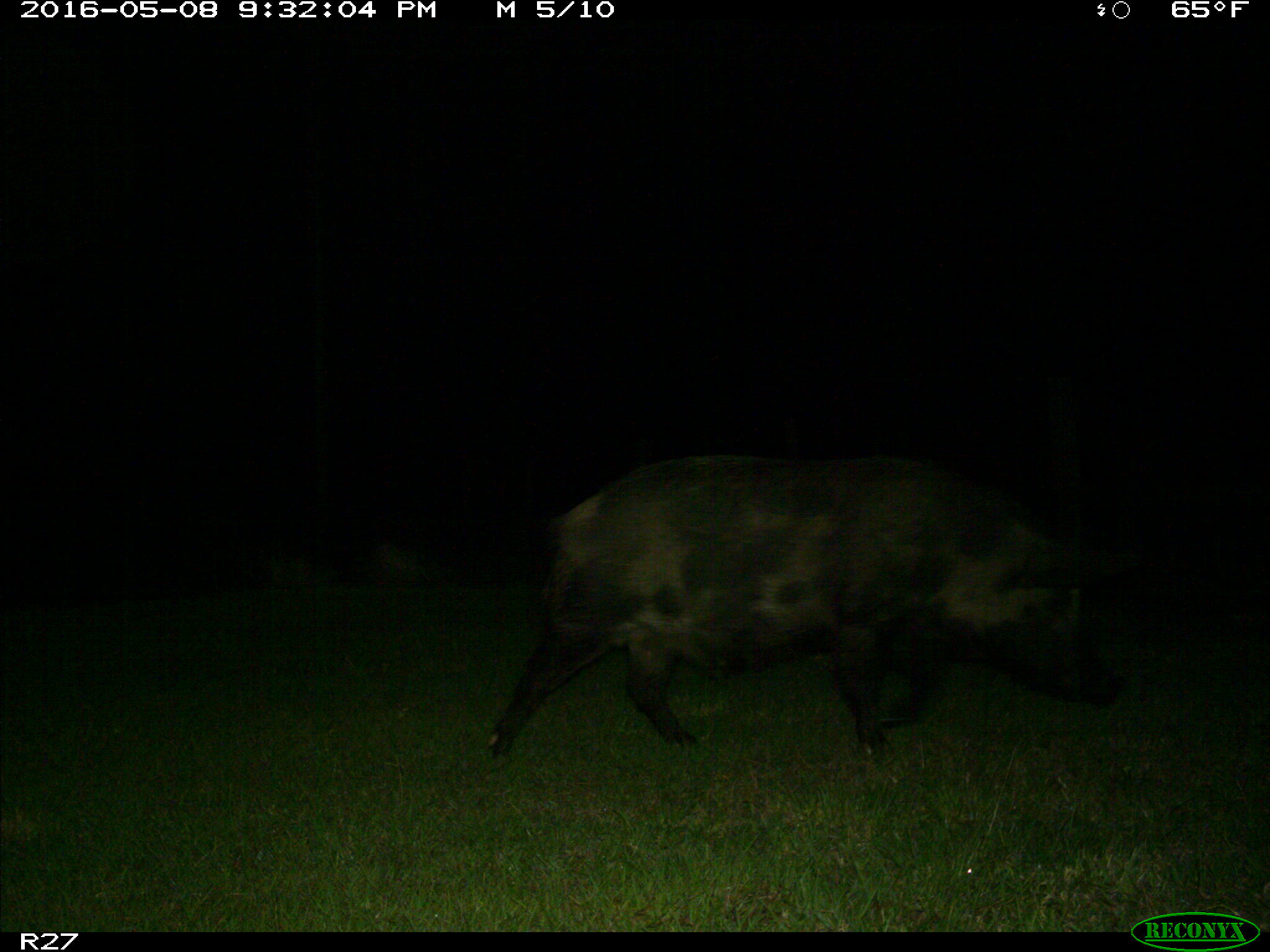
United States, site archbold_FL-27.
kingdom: Animalia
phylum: Chordata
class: Mammalia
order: Artiodactyla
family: Suidae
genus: Sus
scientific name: Sus scrofa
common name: wild boar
Sus scrofa (wild boar).